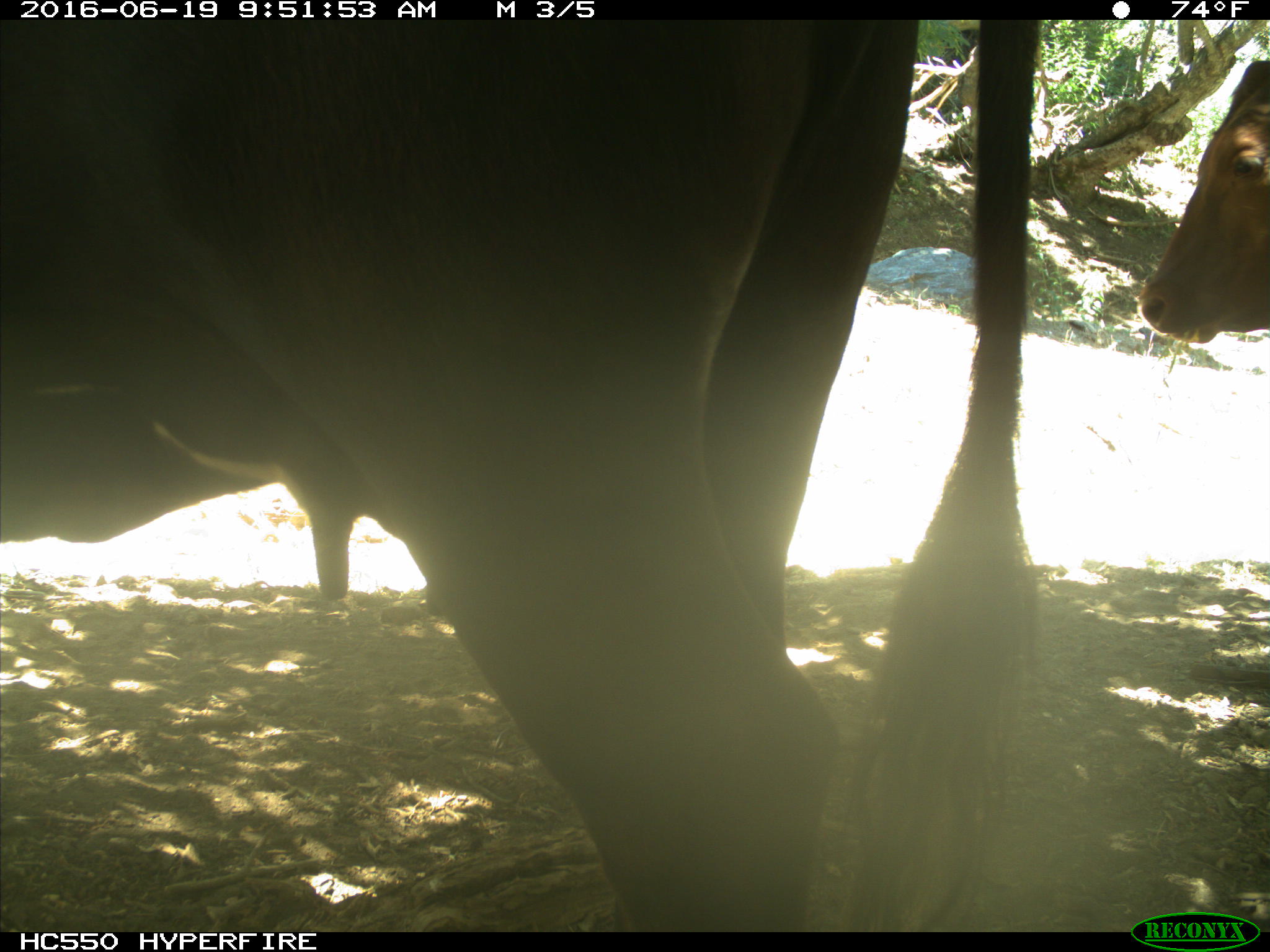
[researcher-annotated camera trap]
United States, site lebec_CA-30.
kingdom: Animalia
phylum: Chordata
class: Mammalia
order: Artiodactyla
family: Bovidae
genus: Bos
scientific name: Bos taurus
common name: domestic cow